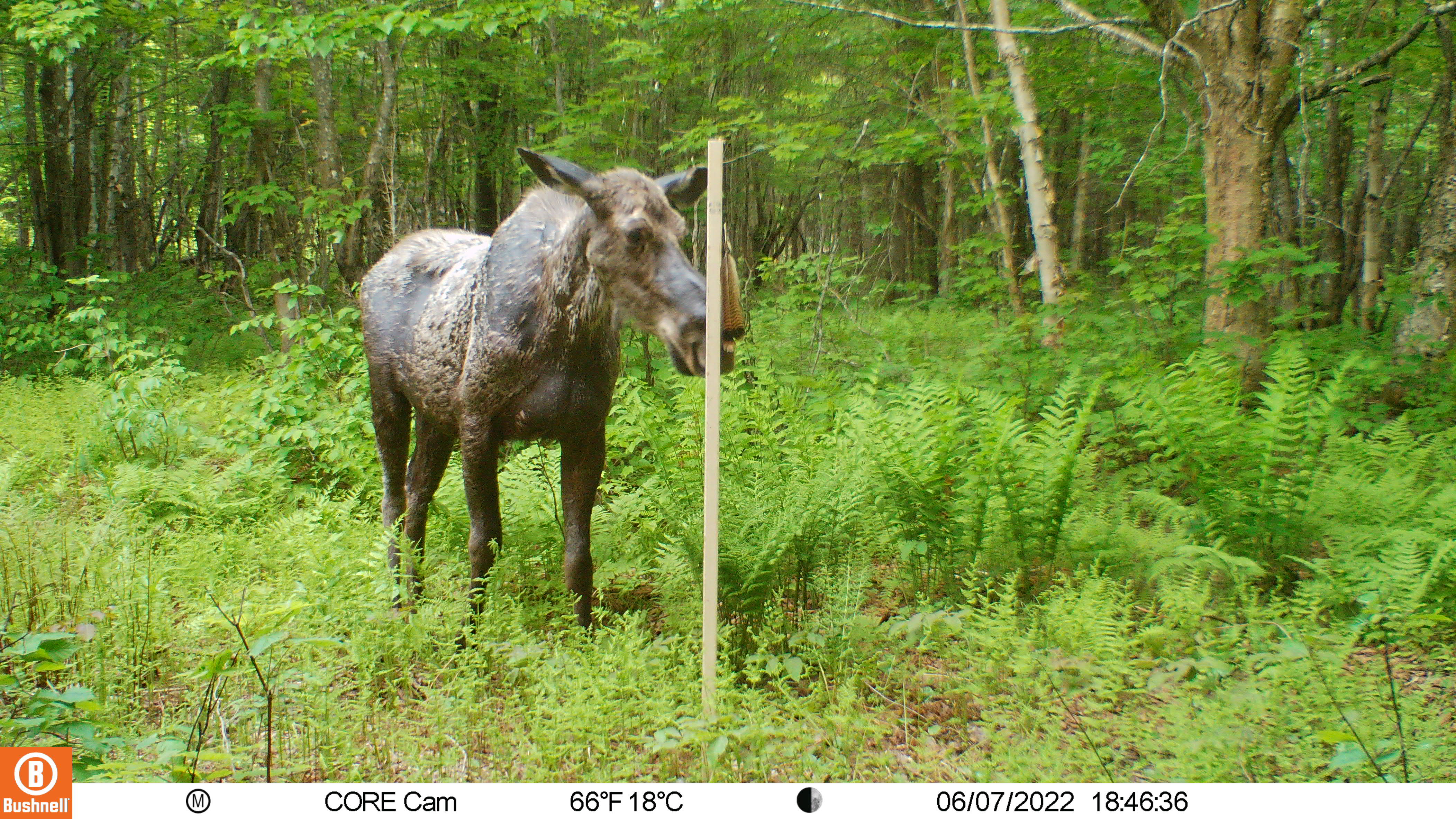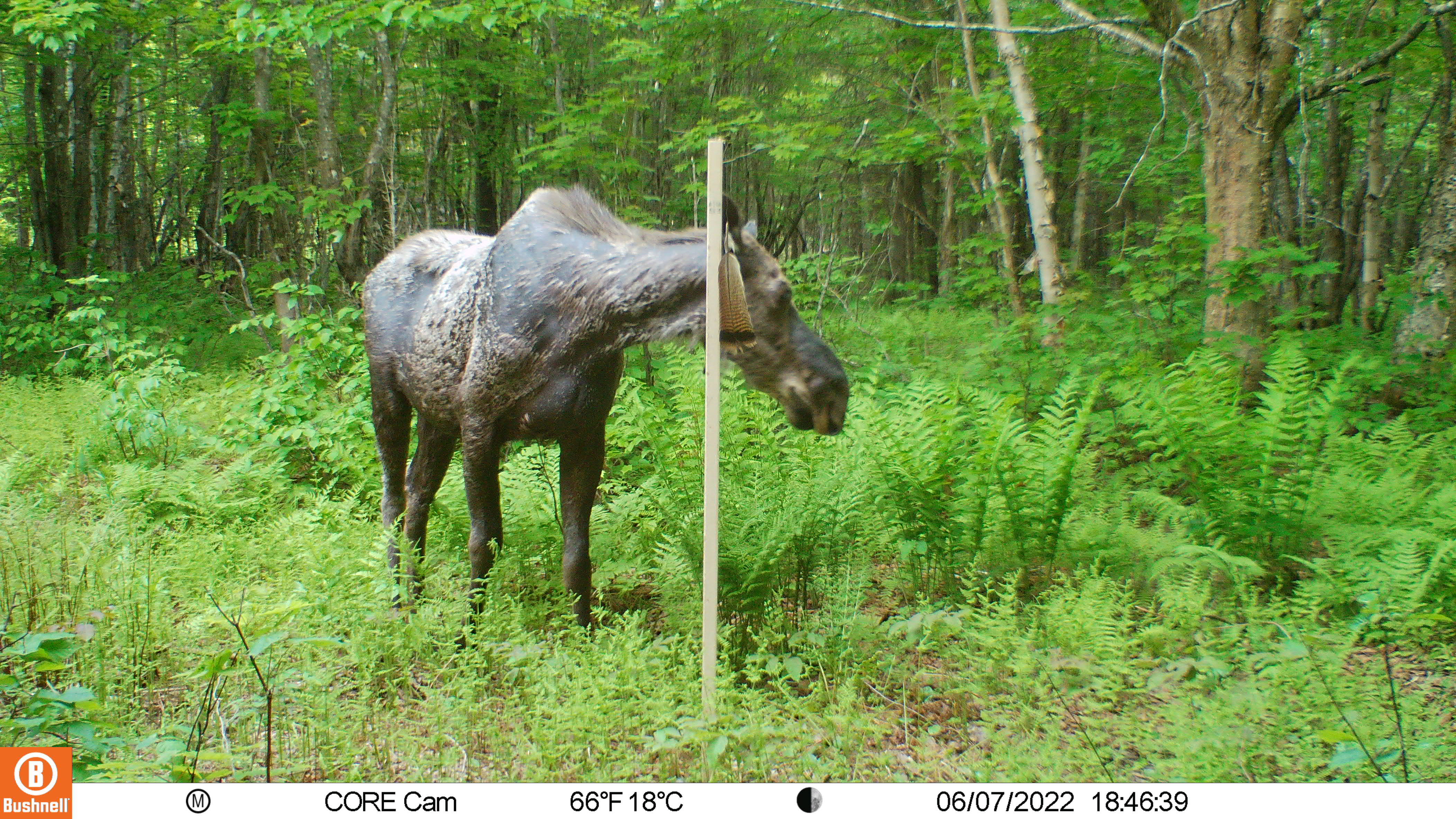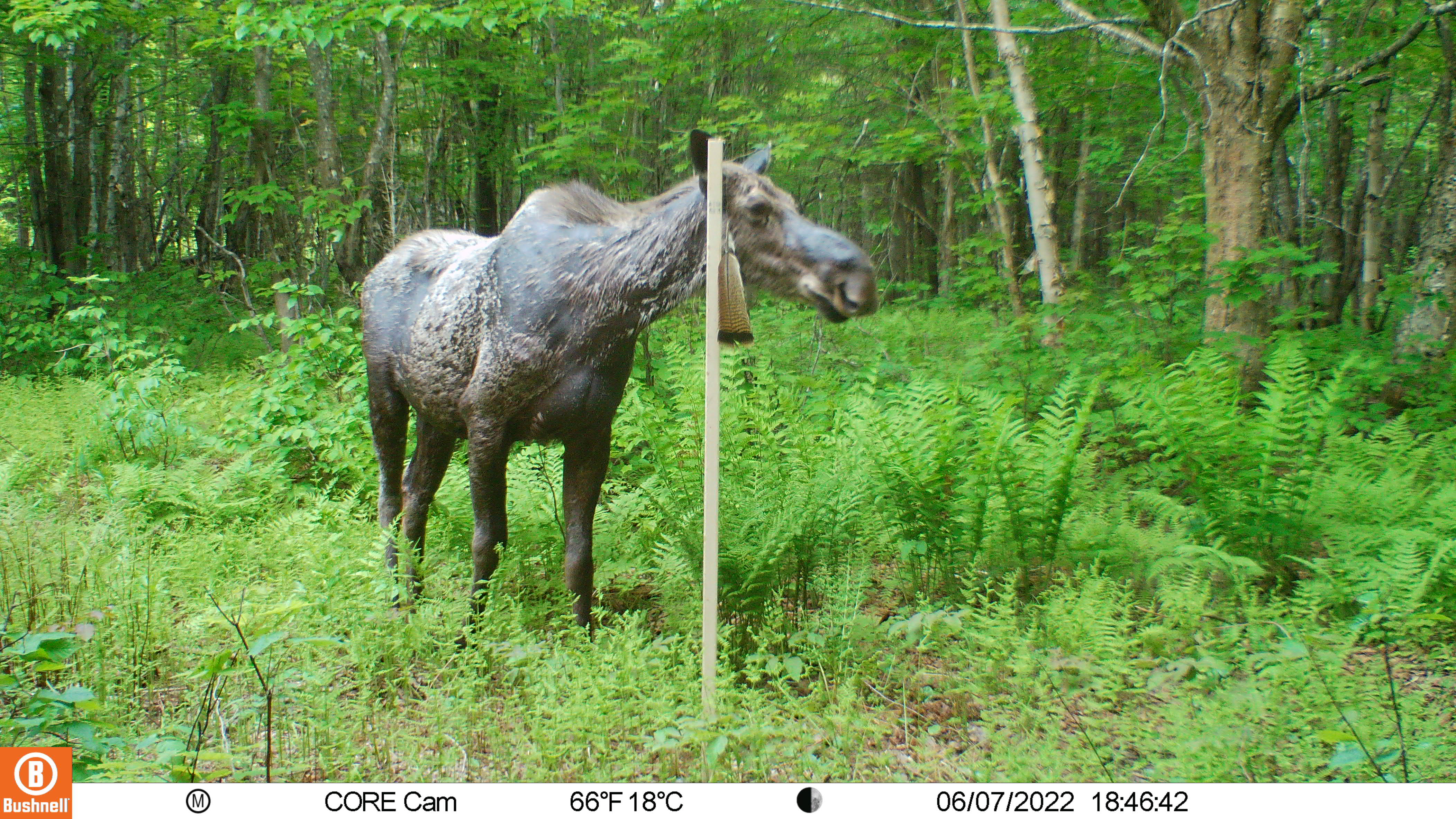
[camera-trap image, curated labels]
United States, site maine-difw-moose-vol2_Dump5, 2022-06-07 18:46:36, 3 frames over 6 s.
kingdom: Animalia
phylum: Chordata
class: Mammalia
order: Artiodactyla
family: Cervidae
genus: Alces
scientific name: Alces alces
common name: moose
Moose (Alces alces).